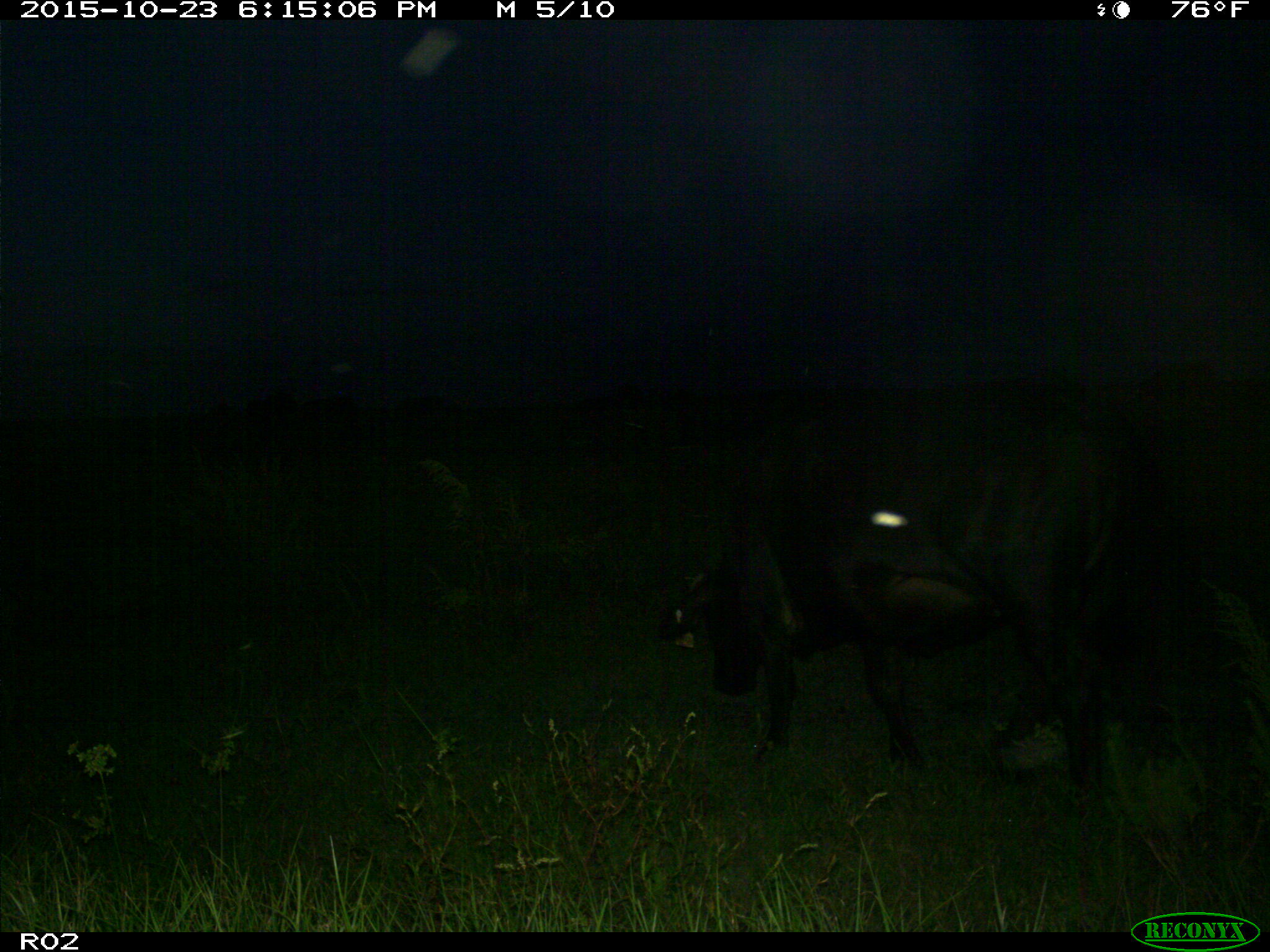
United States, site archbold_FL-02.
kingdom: Animalia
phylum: Chordata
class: Mammalia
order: Artiodactyla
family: Bovidae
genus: Bos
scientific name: Bos taurus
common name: domestic cow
Bos taurus (domestic cow).